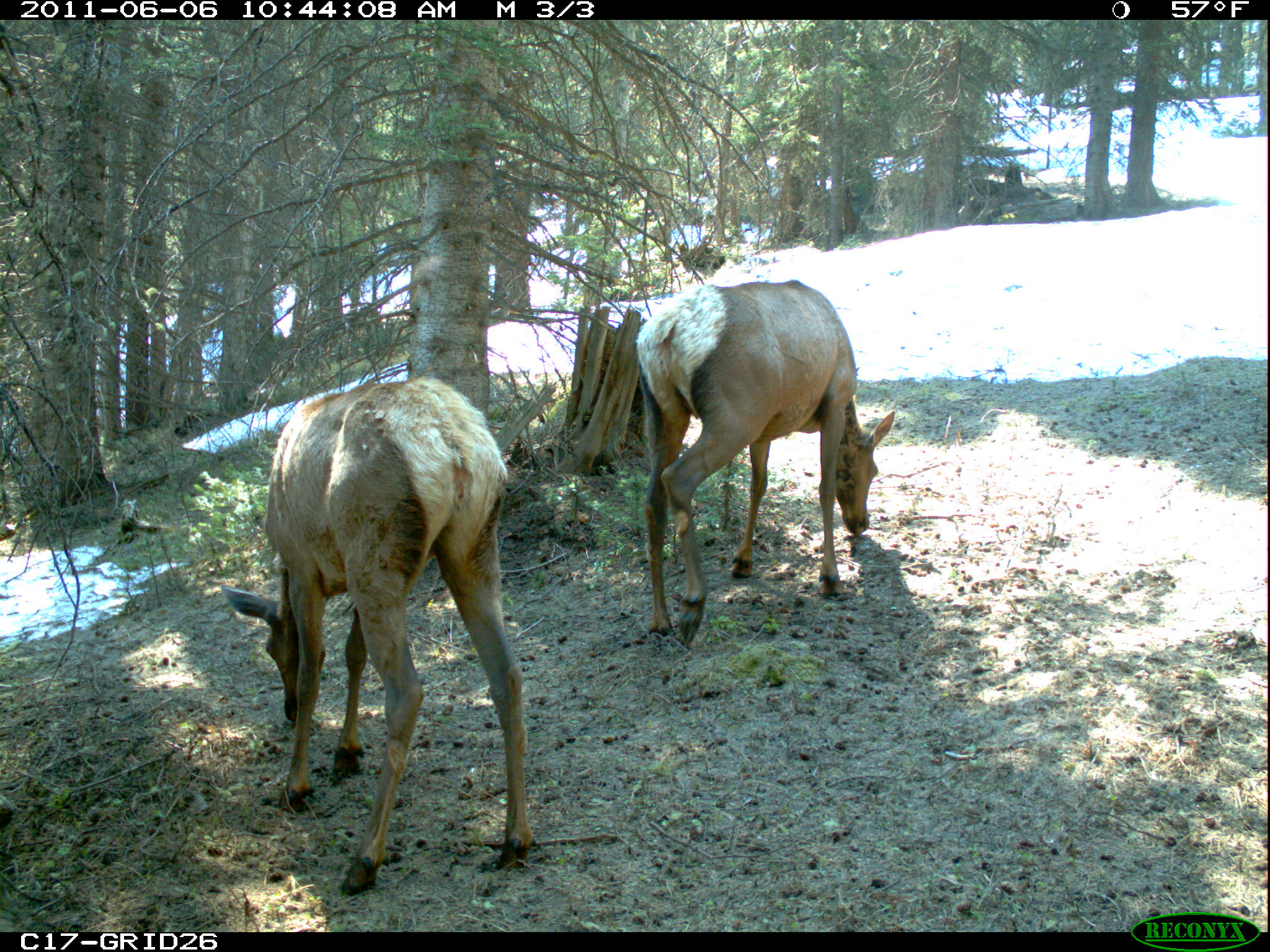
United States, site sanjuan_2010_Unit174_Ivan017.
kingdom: Animalia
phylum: Chordata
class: Mammalia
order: Artiodactyla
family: Cervidae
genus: Cervus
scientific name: Cervus elaphus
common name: red deer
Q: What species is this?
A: Cervus elaphus (red deer).